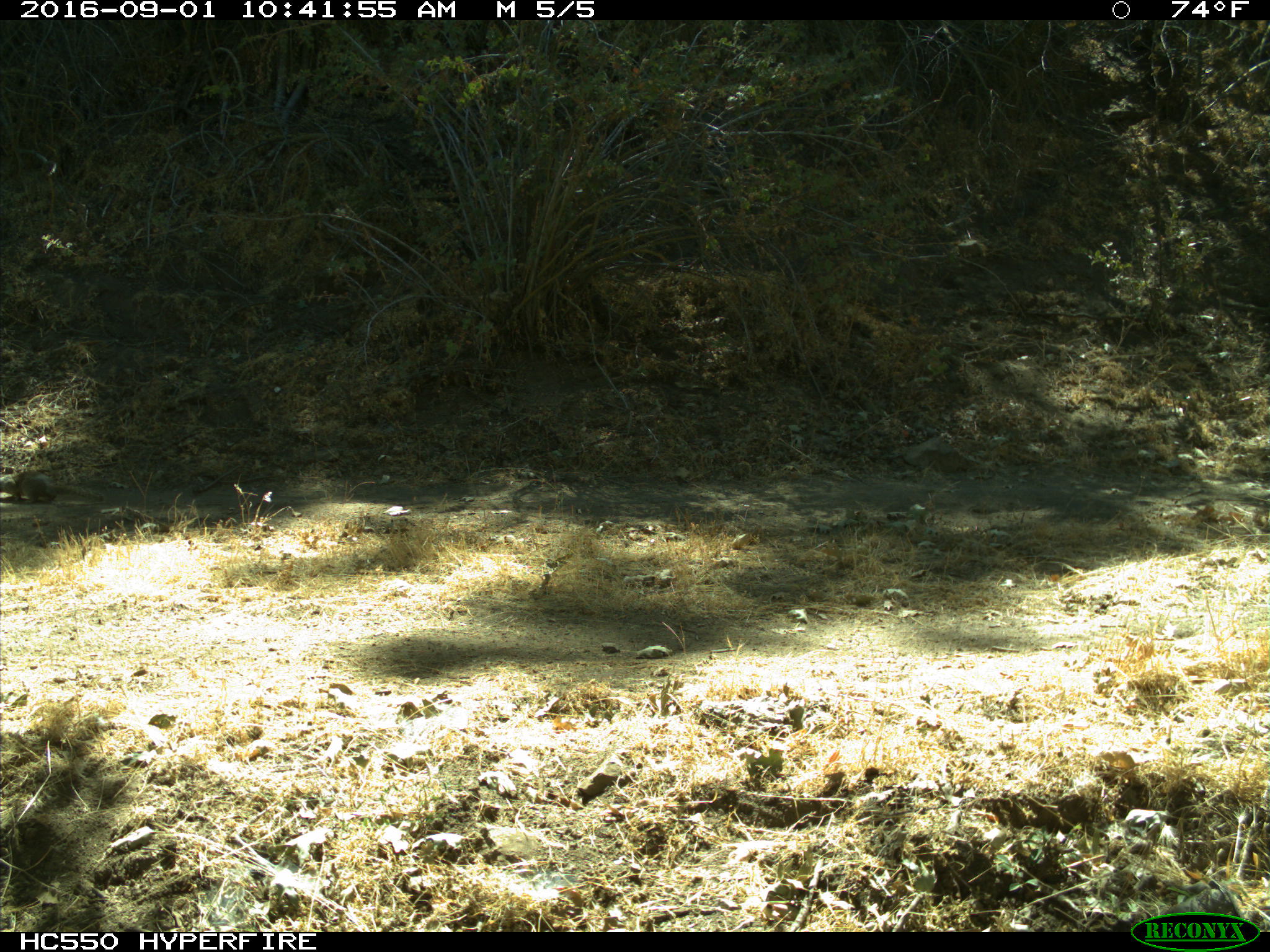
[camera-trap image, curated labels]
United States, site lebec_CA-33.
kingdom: Animalia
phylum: Chordata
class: Mammalia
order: Rodentia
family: Sciuridae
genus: Otospermophilus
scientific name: Otospermophilus beecheyi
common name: california ground squirrel